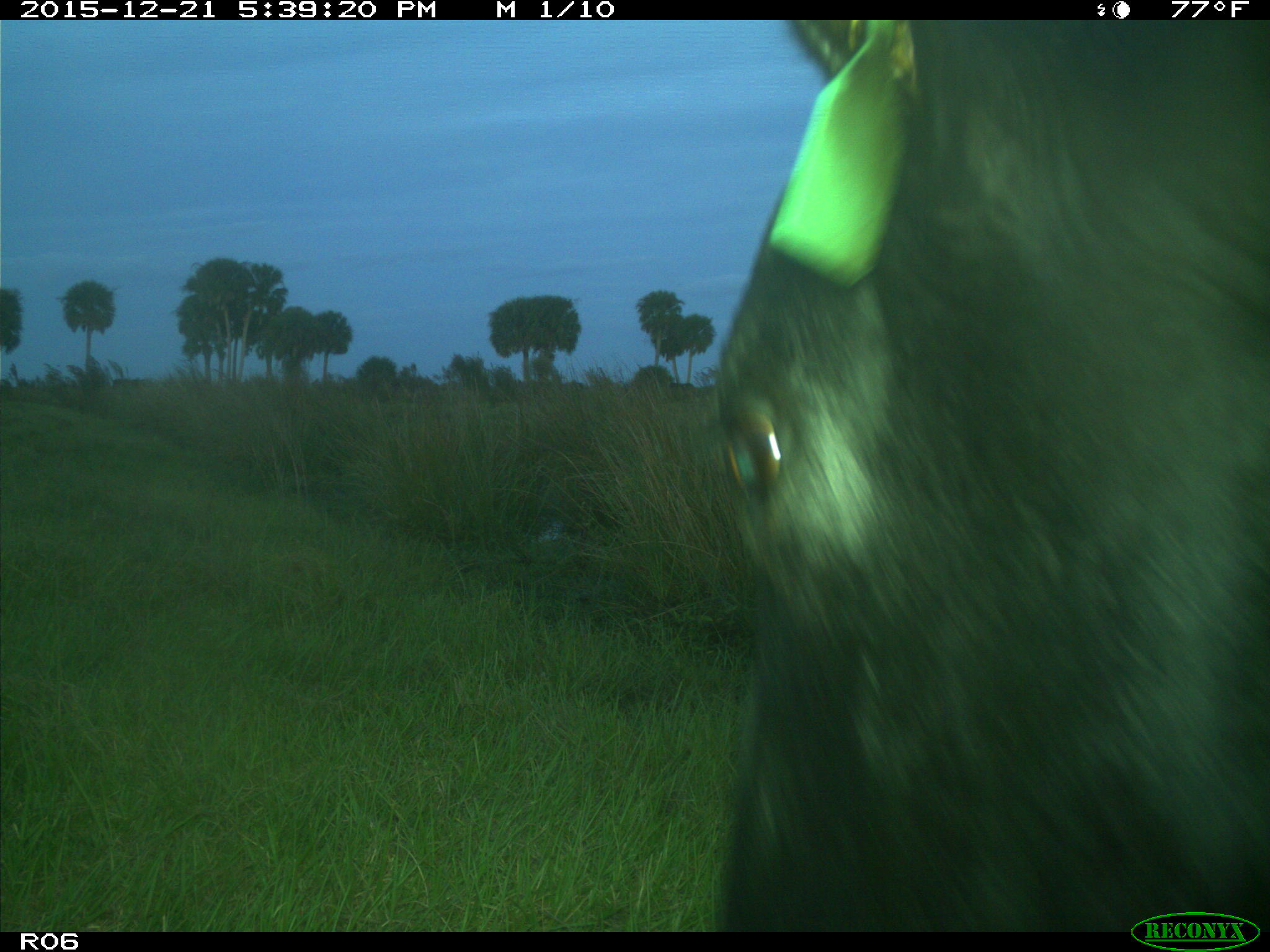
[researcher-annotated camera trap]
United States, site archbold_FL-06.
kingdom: Animalia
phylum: Chordata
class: Mammalia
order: Artiodactyla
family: Bovidae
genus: Bos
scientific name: Bos taurus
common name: domestic cow